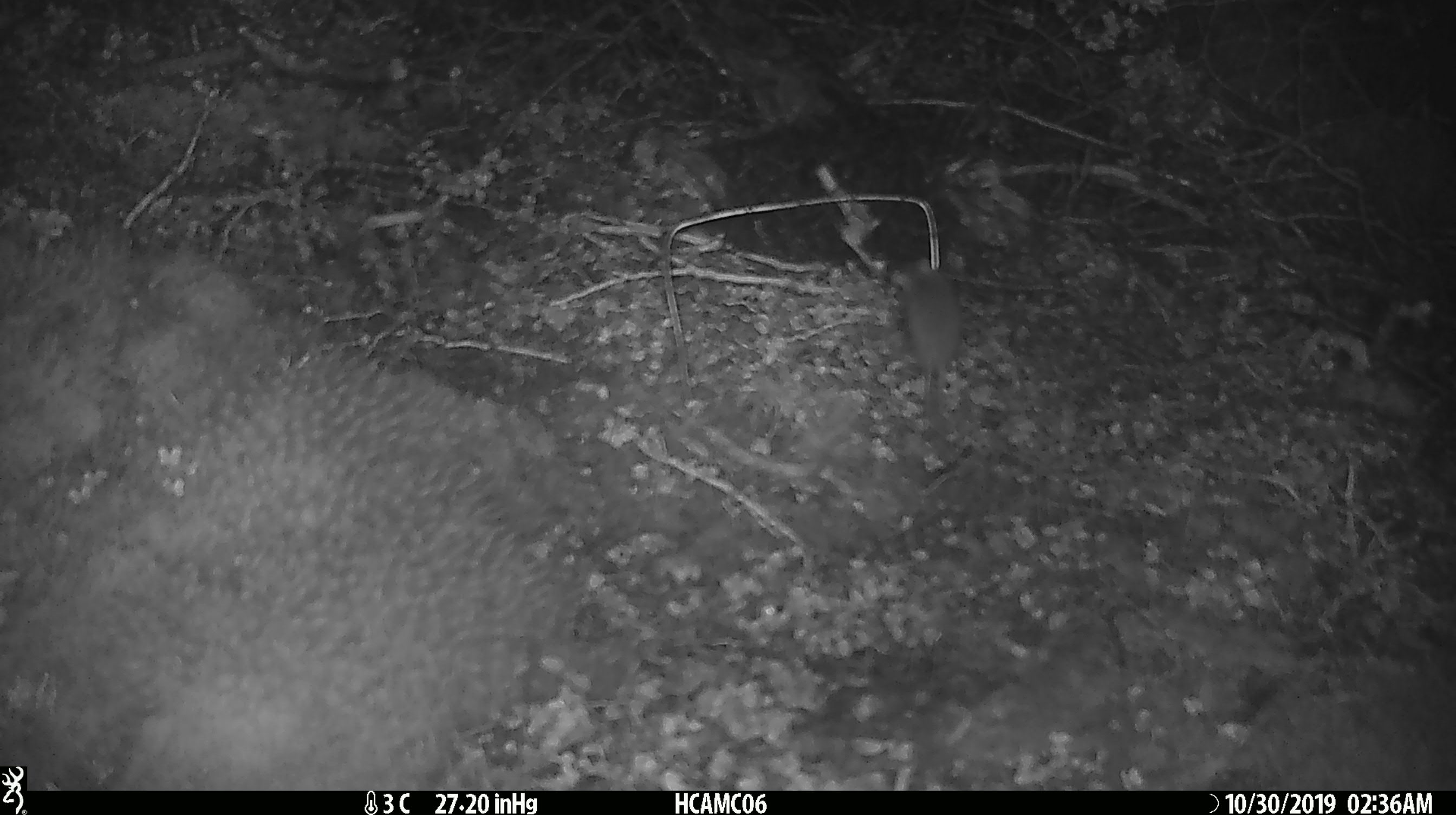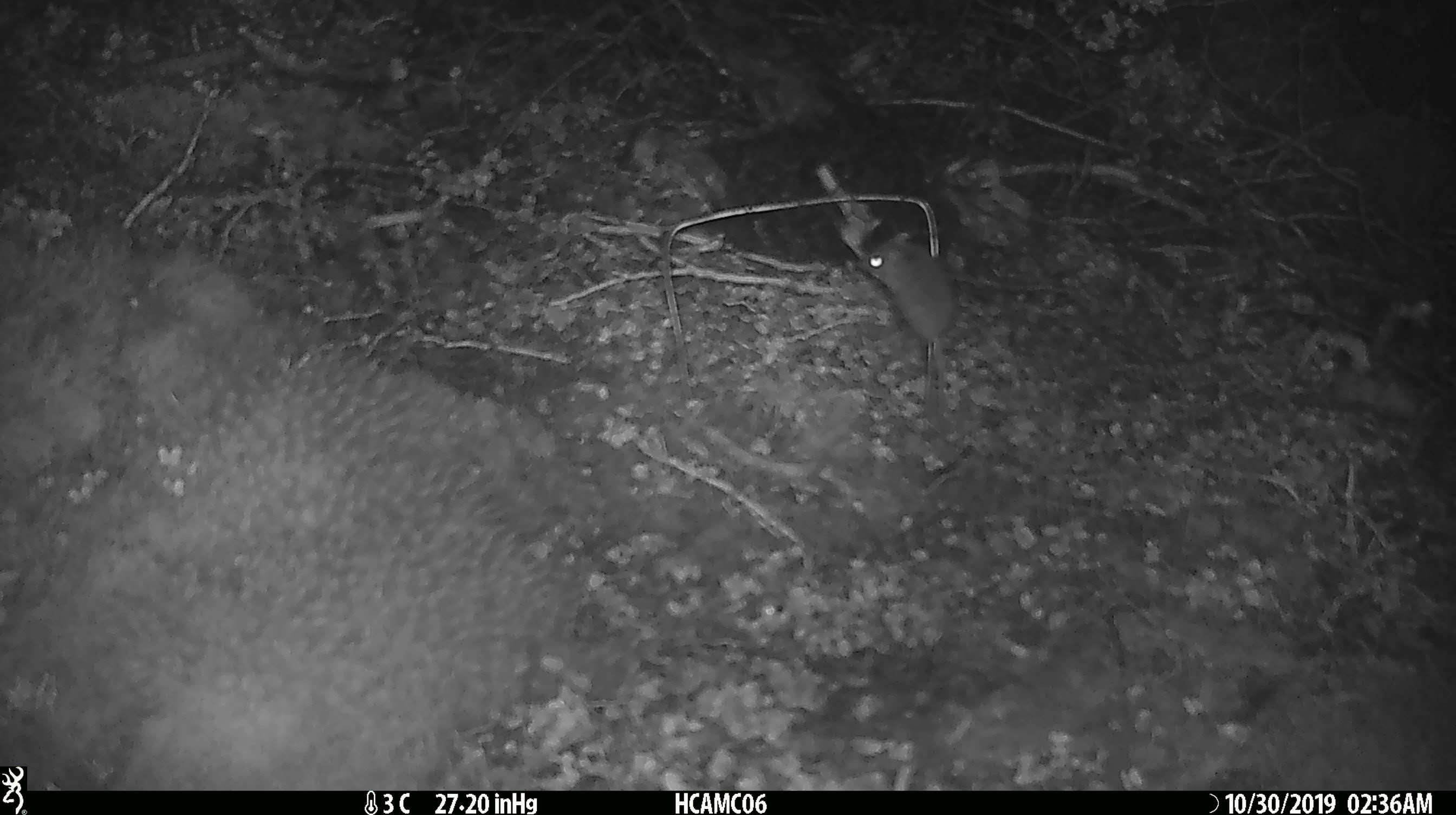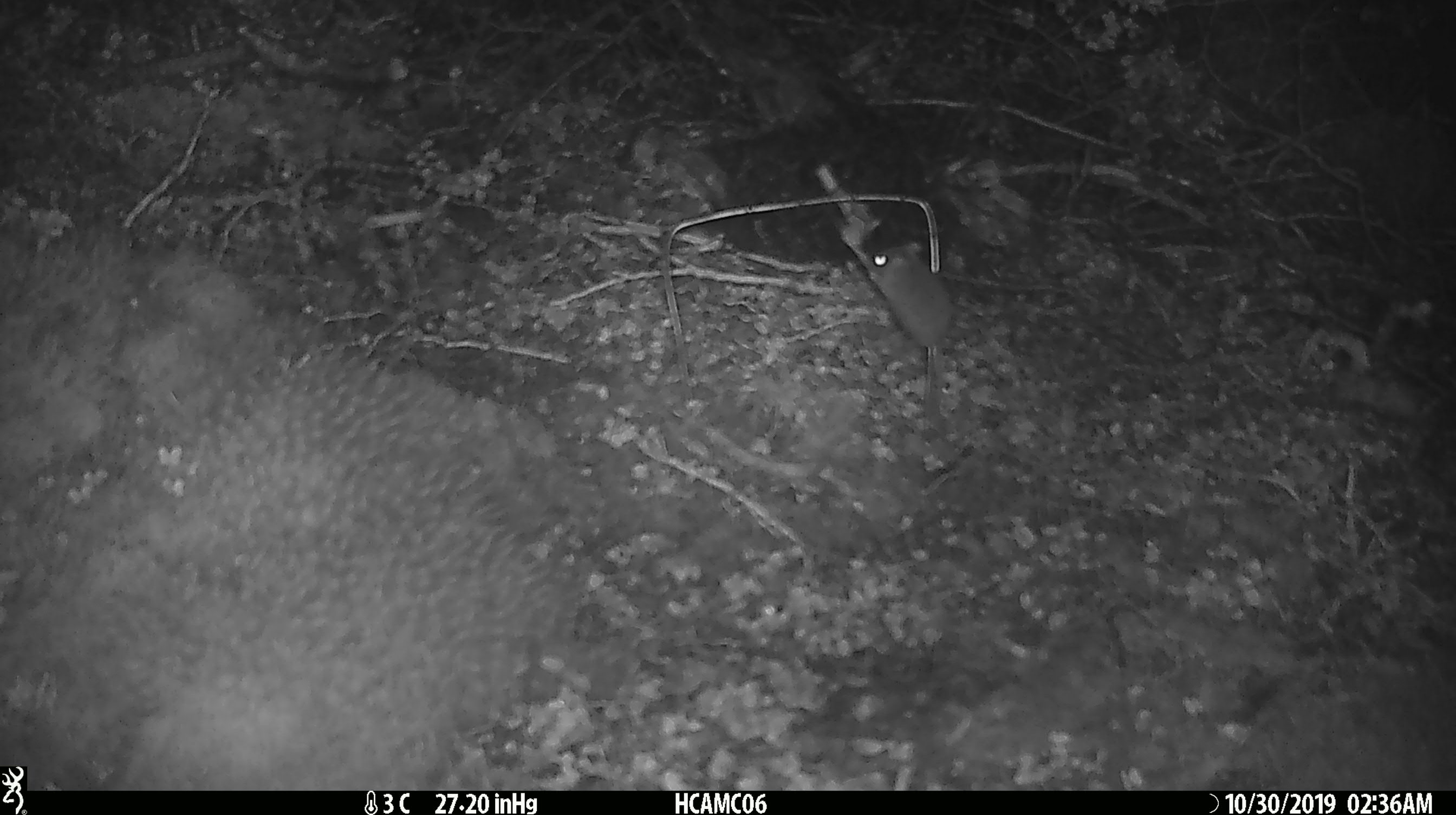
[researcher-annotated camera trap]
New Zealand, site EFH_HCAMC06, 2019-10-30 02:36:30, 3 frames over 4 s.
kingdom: Animalia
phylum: Chordata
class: Mammalia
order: Rodentia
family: Muridae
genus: Mus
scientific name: Mus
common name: mouse